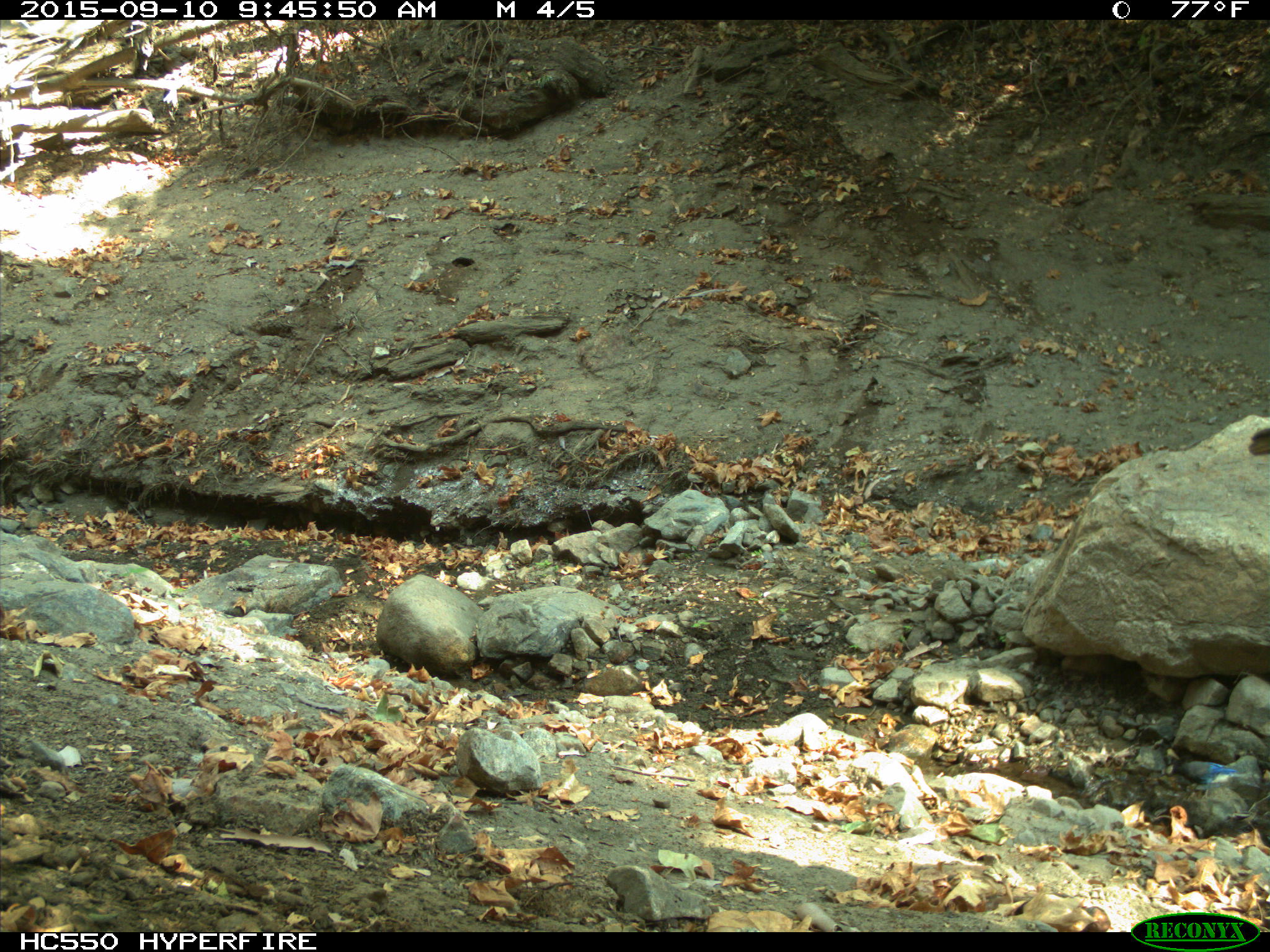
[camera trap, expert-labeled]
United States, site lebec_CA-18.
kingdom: Animalia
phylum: Chordata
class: Aves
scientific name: Aves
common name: birds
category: unidentified bird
Unidentified bird (birds) (Aves).